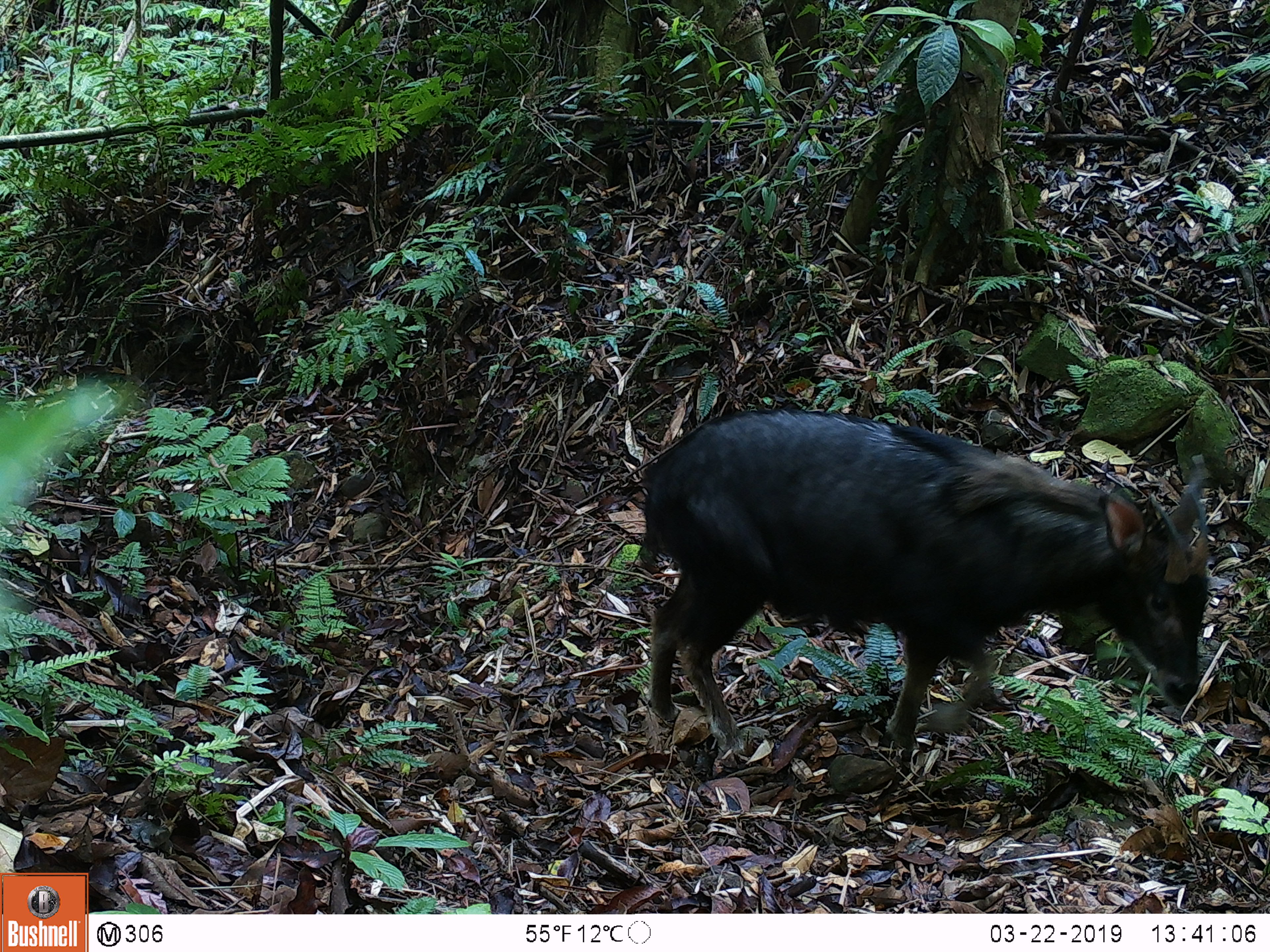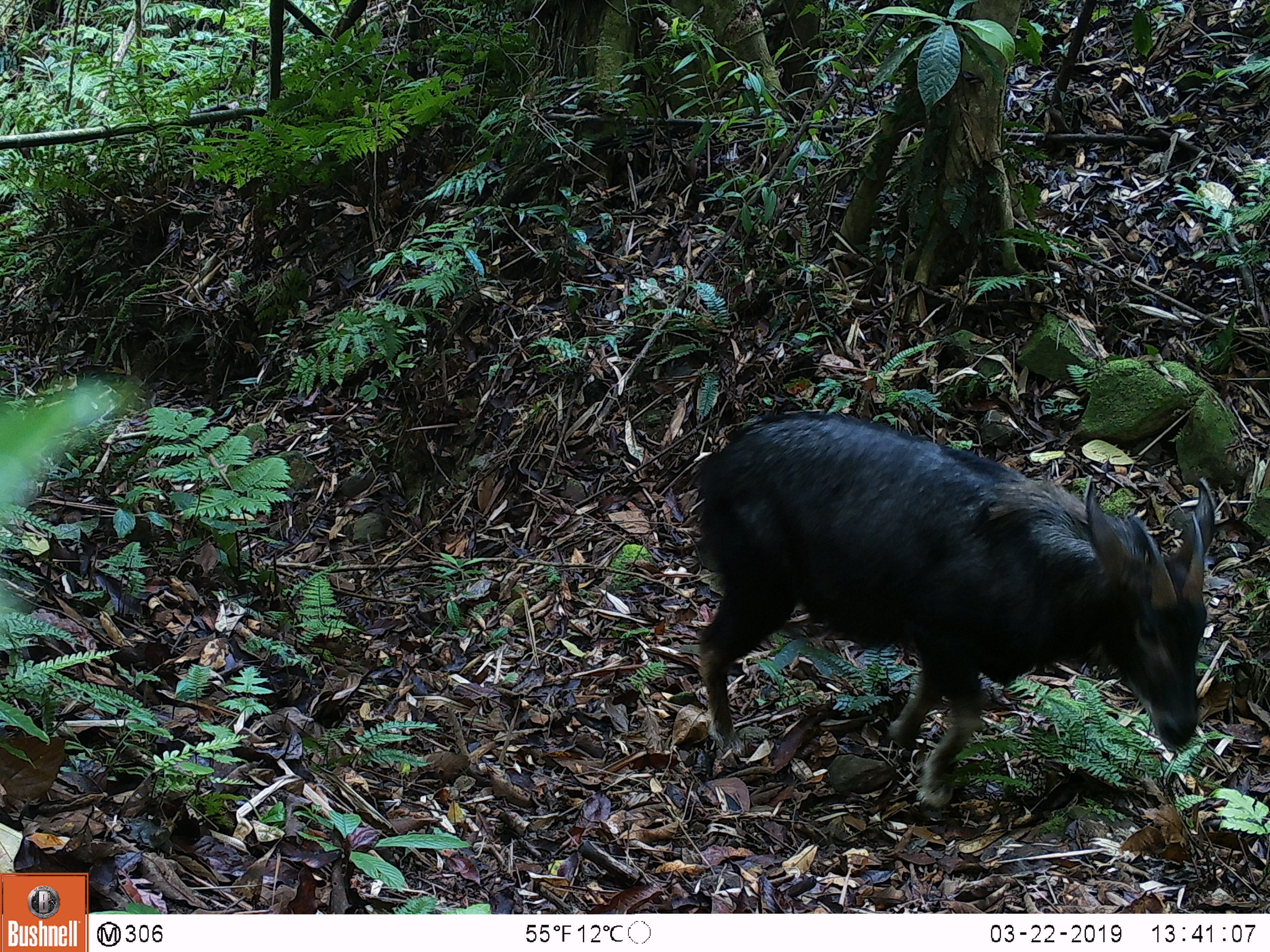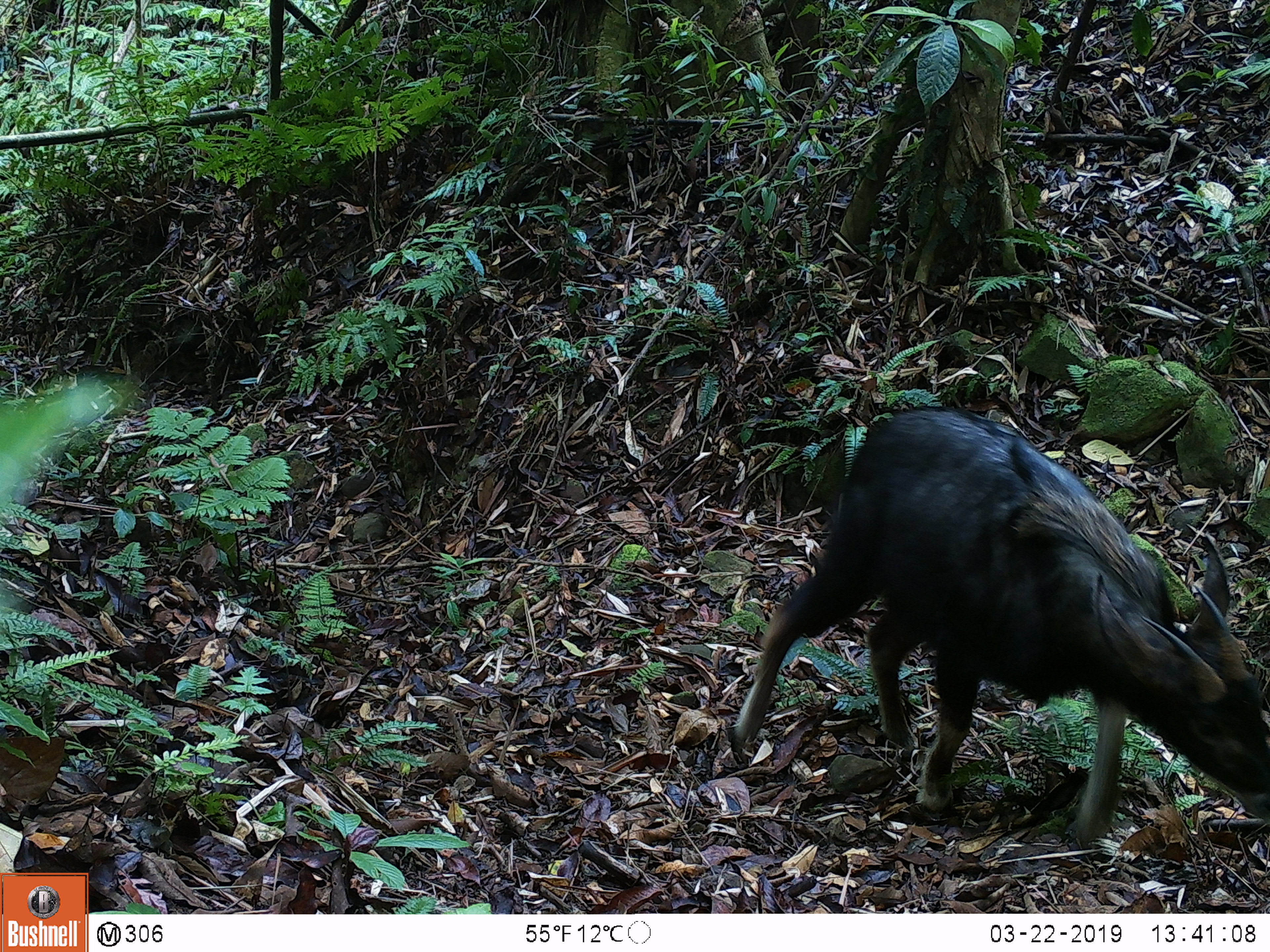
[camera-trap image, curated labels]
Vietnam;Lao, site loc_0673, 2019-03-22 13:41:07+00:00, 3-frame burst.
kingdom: Animalia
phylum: Chordata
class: Mammalia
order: Artiodactyla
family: Bovidae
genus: Capricornis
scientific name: Capricornis sumatraensis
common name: chinese serow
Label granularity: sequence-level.